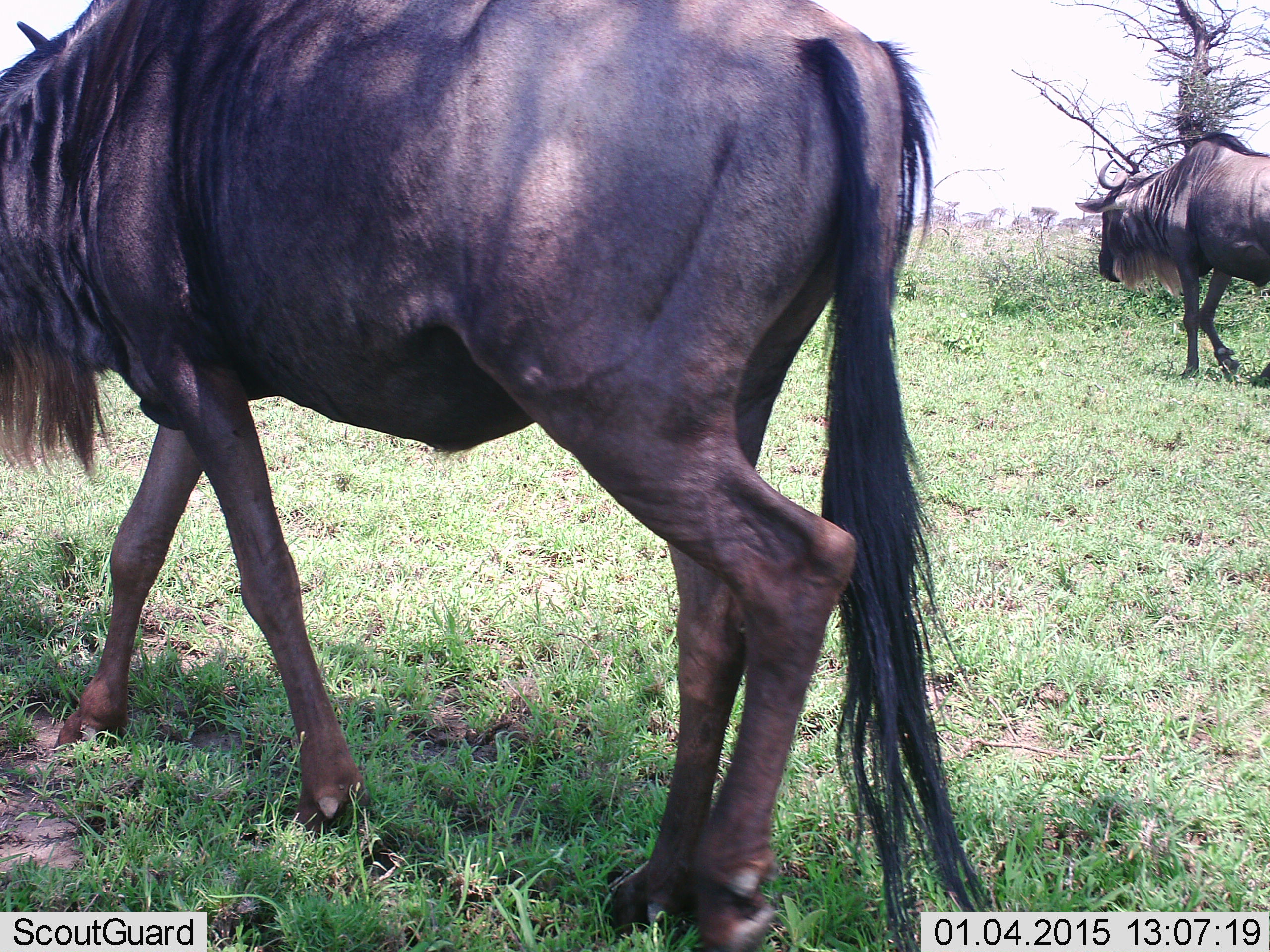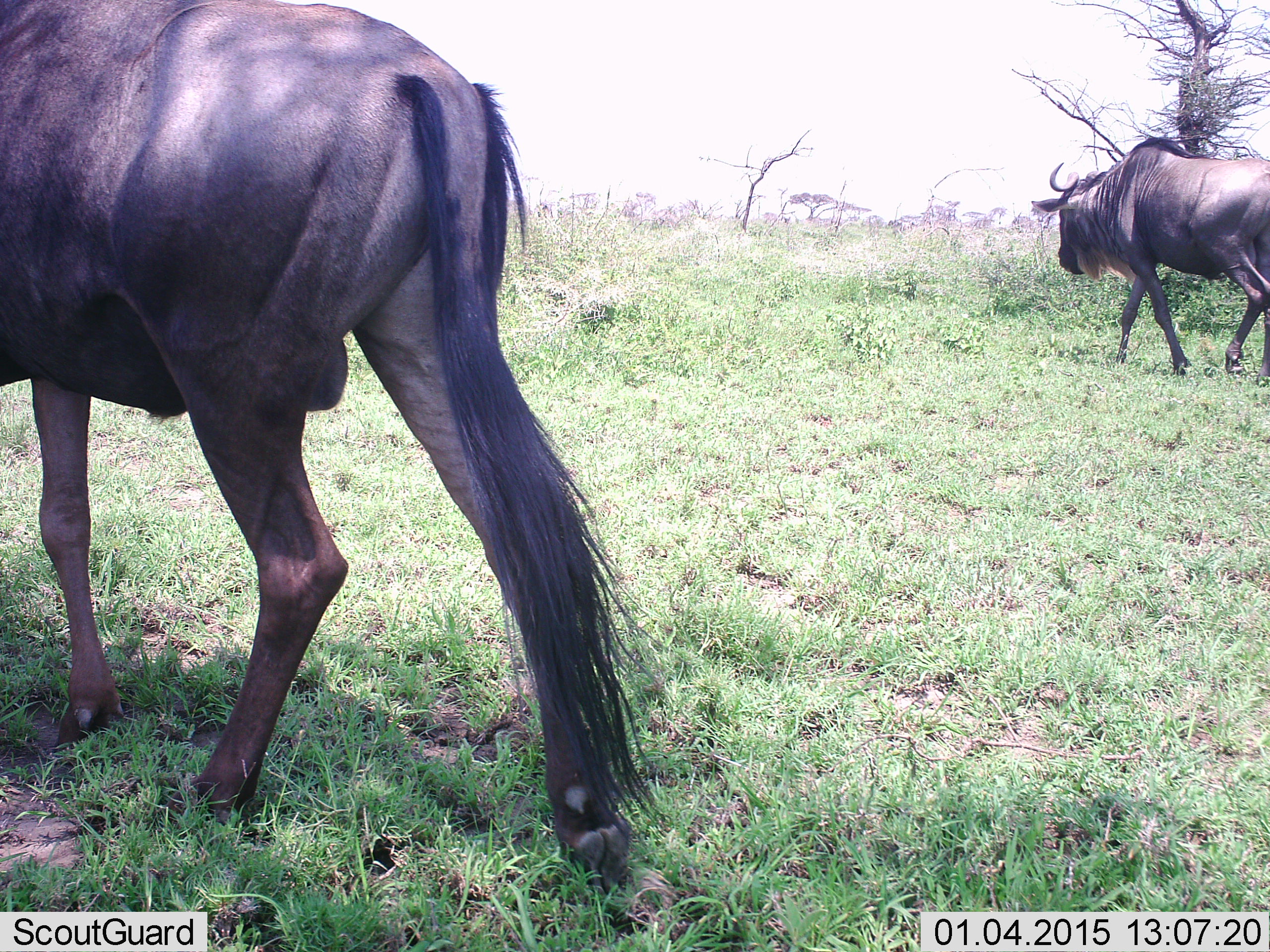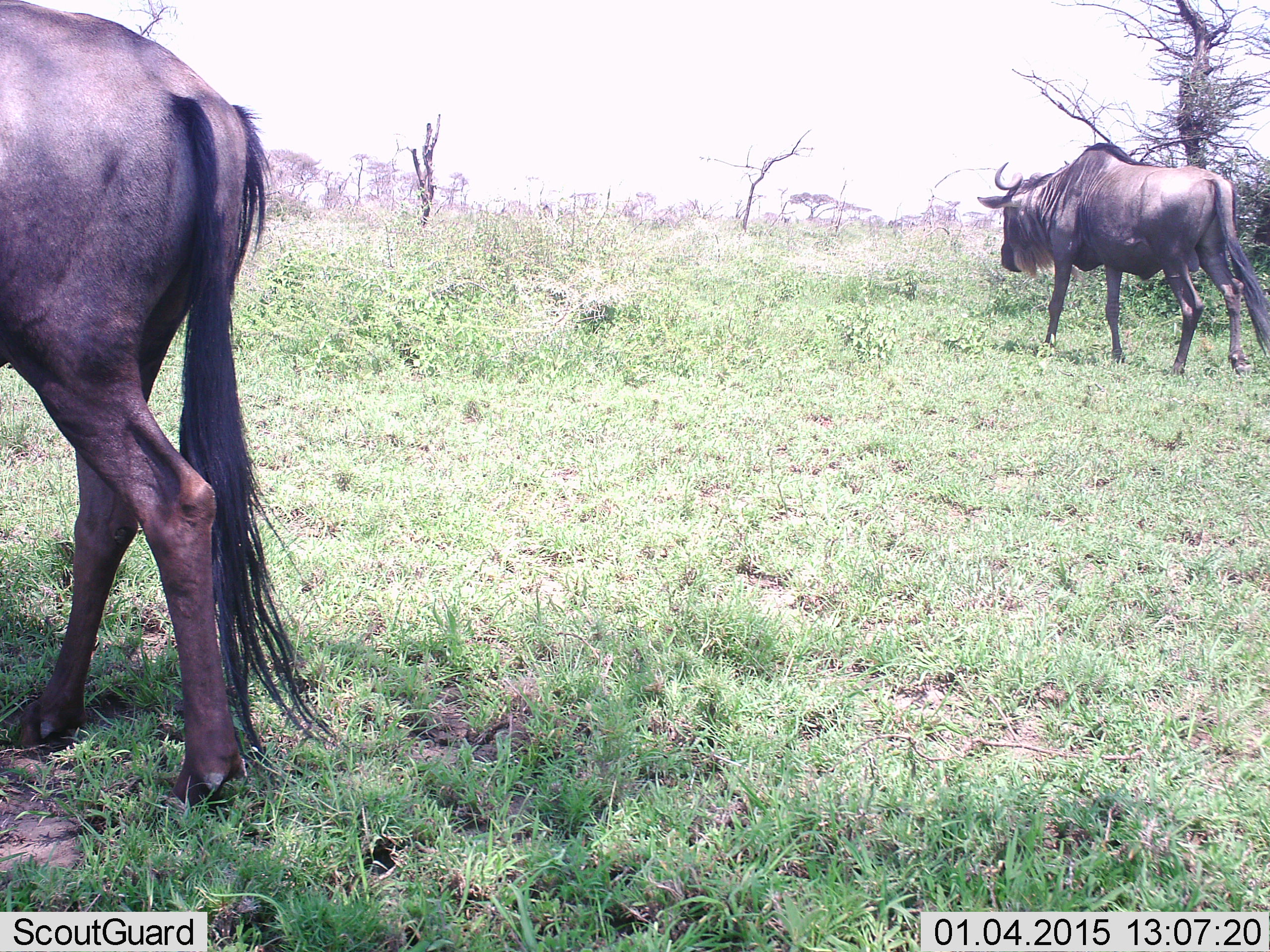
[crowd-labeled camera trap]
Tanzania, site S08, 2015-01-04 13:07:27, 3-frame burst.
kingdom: Animalia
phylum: Chordata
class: Mammalia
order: Artiodactyla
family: Bovidae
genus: Connochaetes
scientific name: Connochaetes taurinus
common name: blue wildebeest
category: wildebeest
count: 2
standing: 0%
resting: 0%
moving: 100%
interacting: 0%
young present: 0%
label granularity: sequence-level